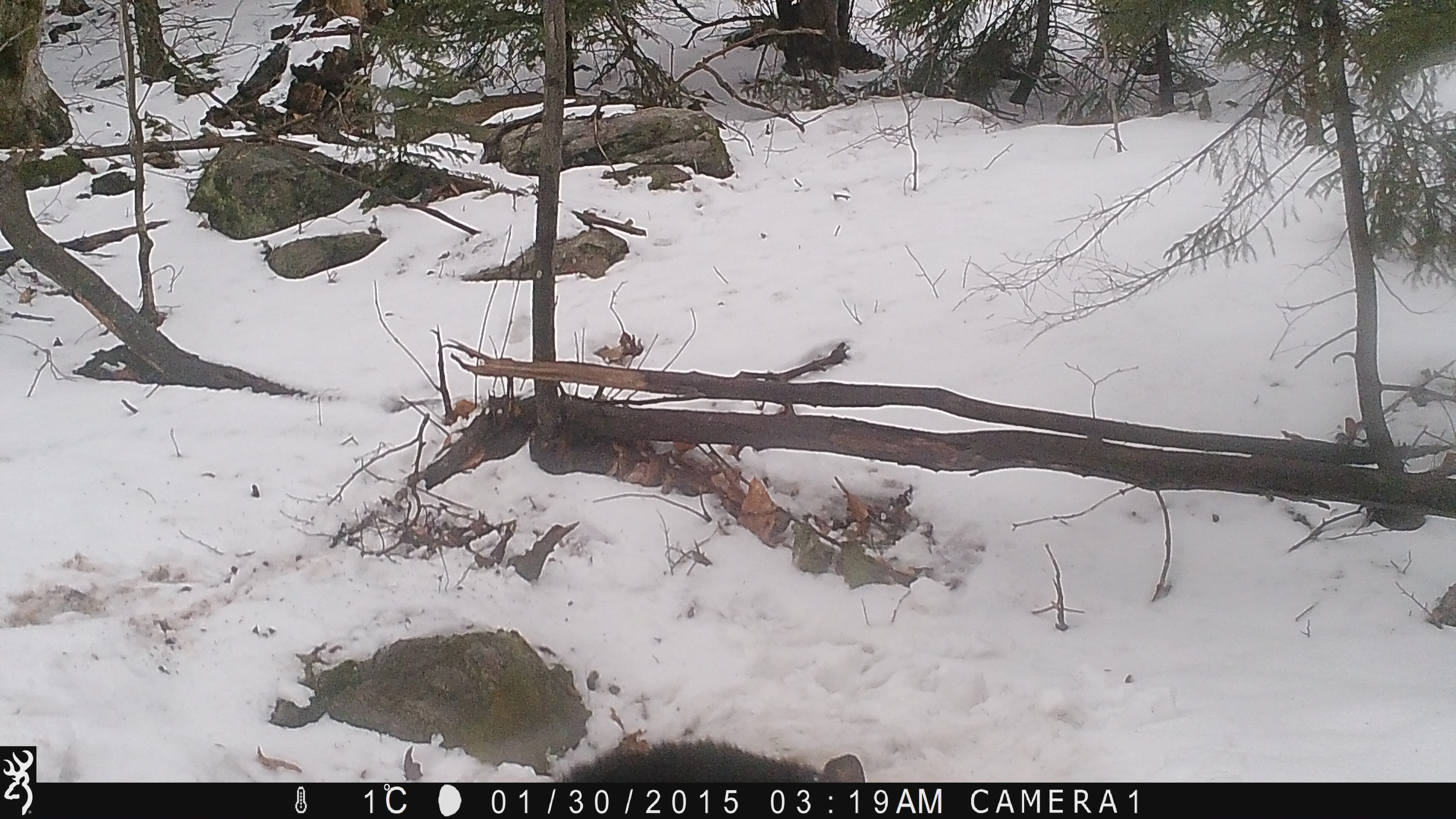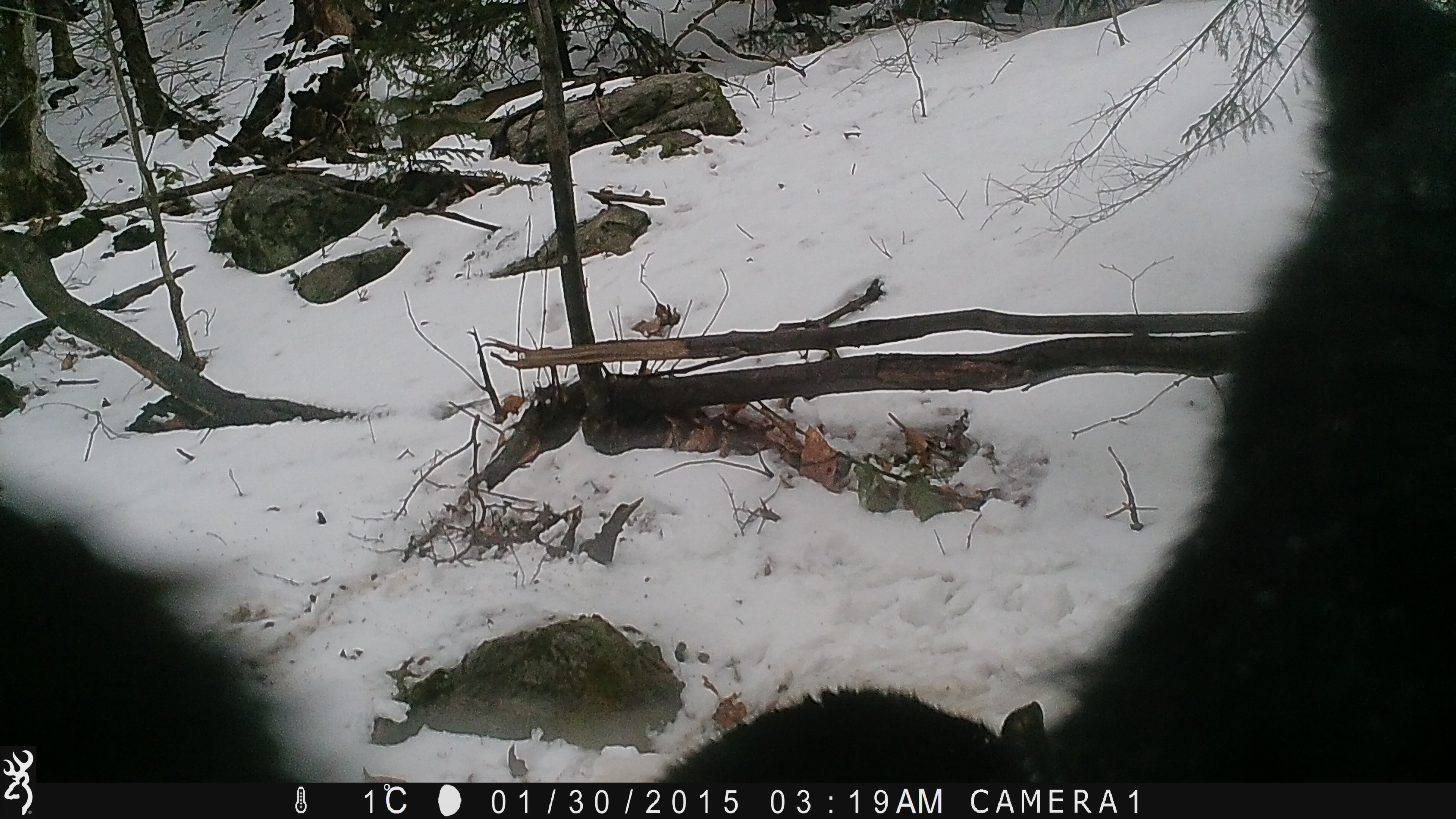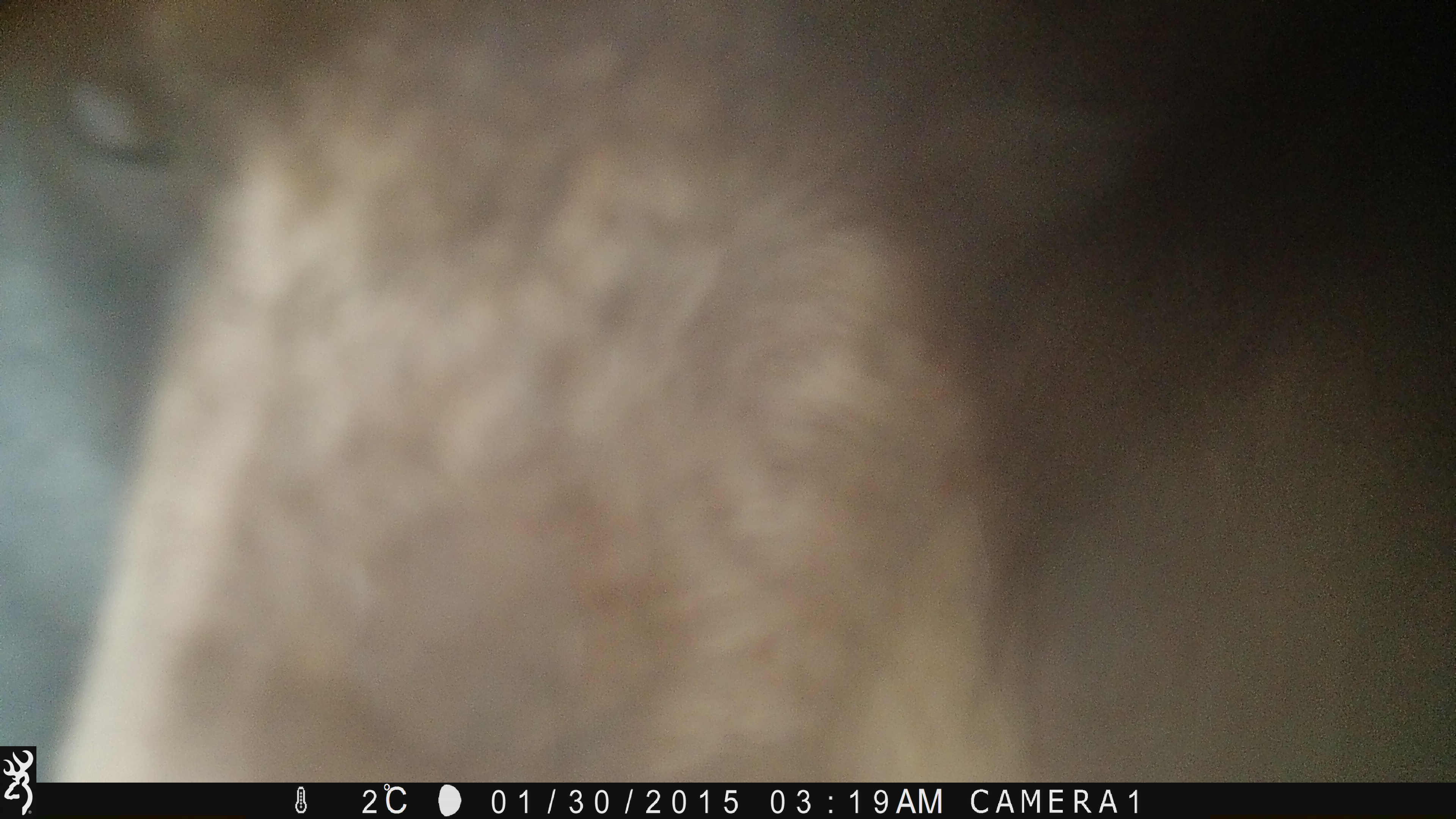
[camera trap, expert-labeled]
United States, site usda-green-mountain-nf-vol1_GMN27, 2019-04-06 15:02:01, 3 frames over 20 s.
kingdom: Animalia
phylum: Chordata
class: Mammalia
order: Carnivora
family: Ursidae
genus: Ursus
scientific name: Ursus americanus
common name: black bear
Black bear (Ursus americanus).